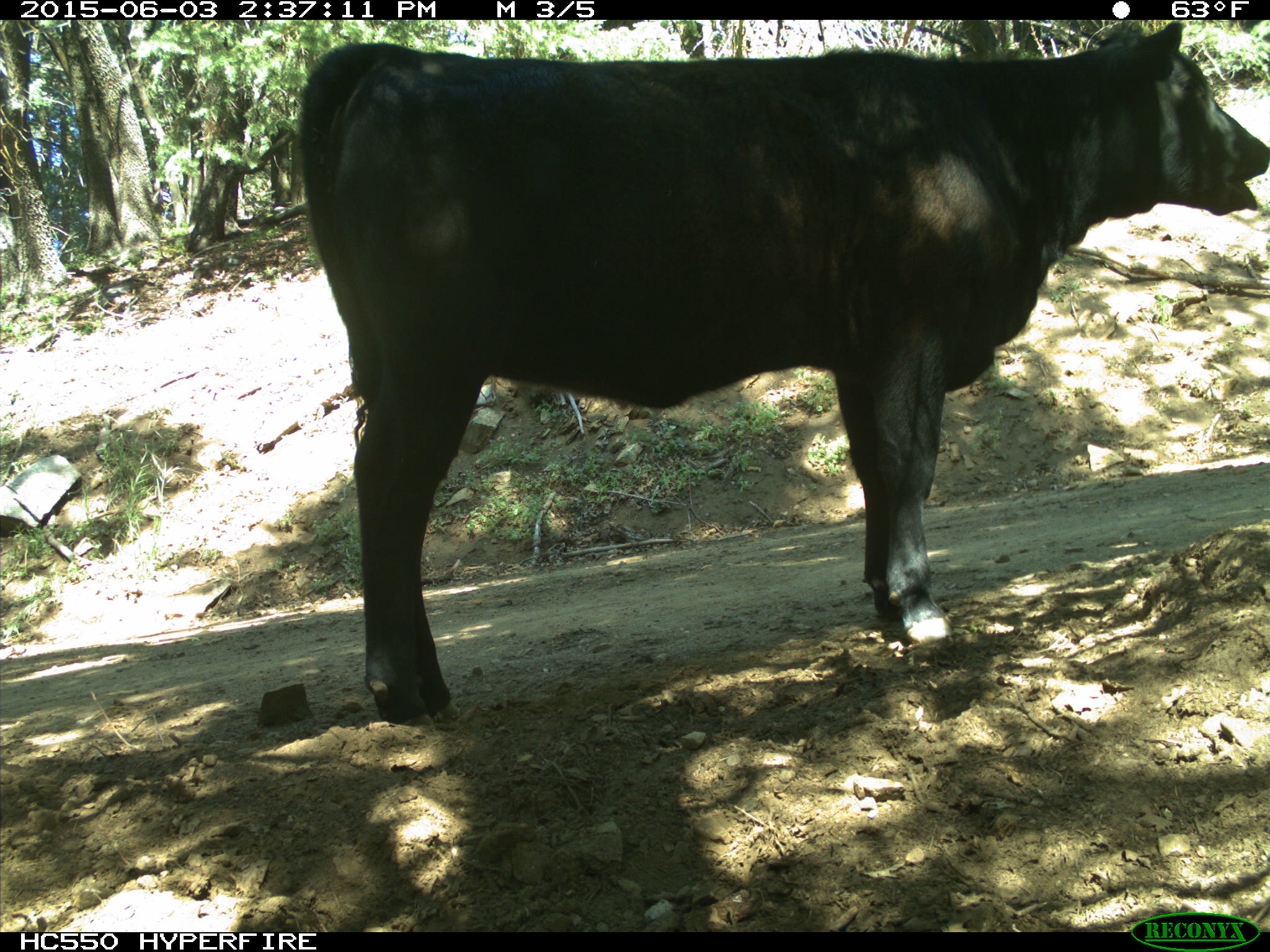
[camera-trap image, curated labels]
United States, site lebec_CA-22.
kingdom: Animalia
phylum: Chordata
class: Mammalia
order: Artiodactyla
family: Bovidae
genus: Bos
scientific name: Bos taurus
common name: domestic cow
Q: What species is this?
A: Bos taurus (domestic cow).